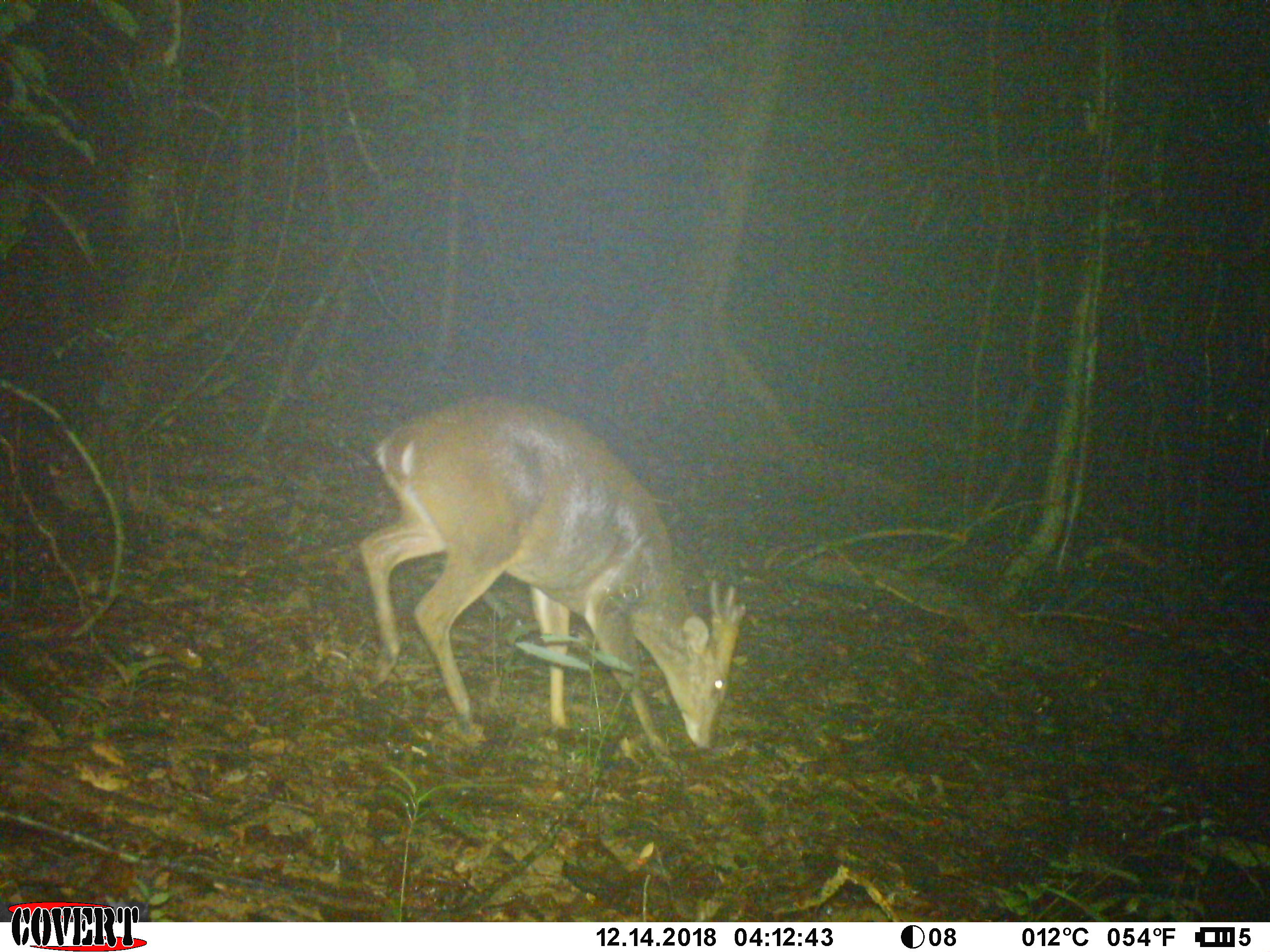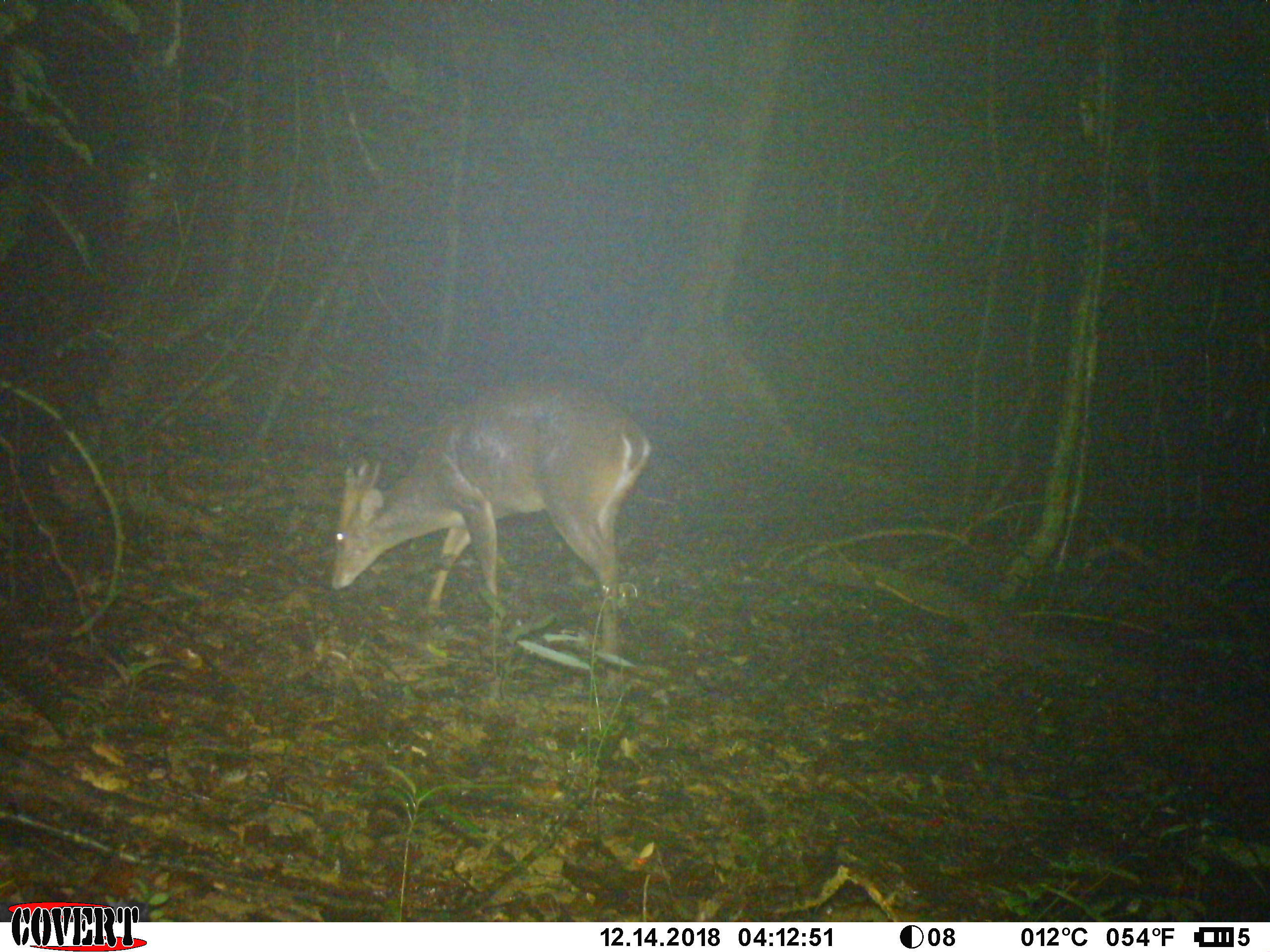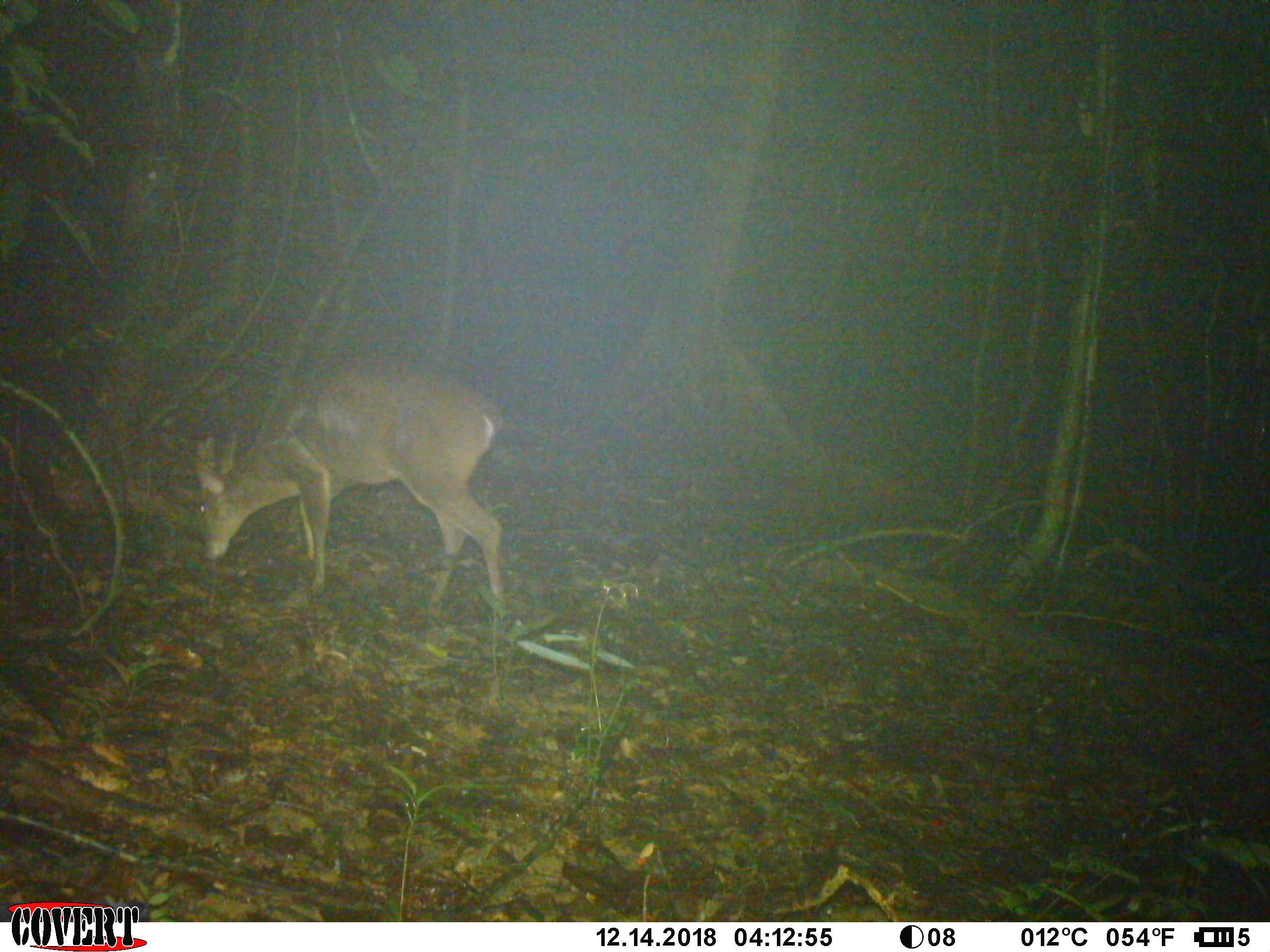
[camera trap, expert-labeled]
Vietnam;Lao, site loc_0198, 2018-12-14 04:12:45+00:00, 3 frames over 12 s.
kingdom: Animalia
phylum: Chordata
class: Mammalia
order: Artiodactyla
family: Cervidae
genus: Muntiacus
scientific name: Muntiacus vuquangensis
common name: large-antlered muntjac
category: large antlered muntjac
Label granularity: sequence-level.